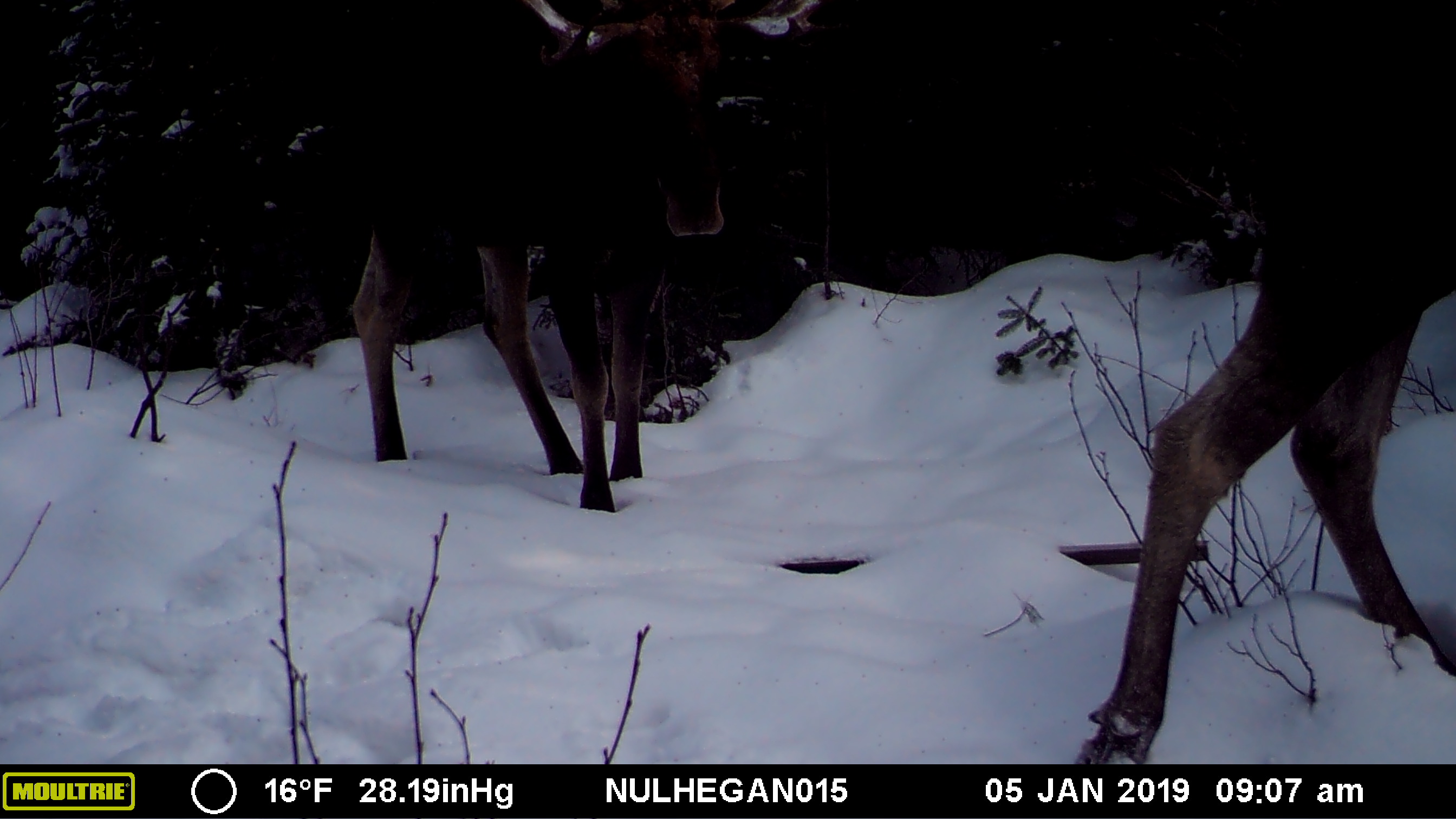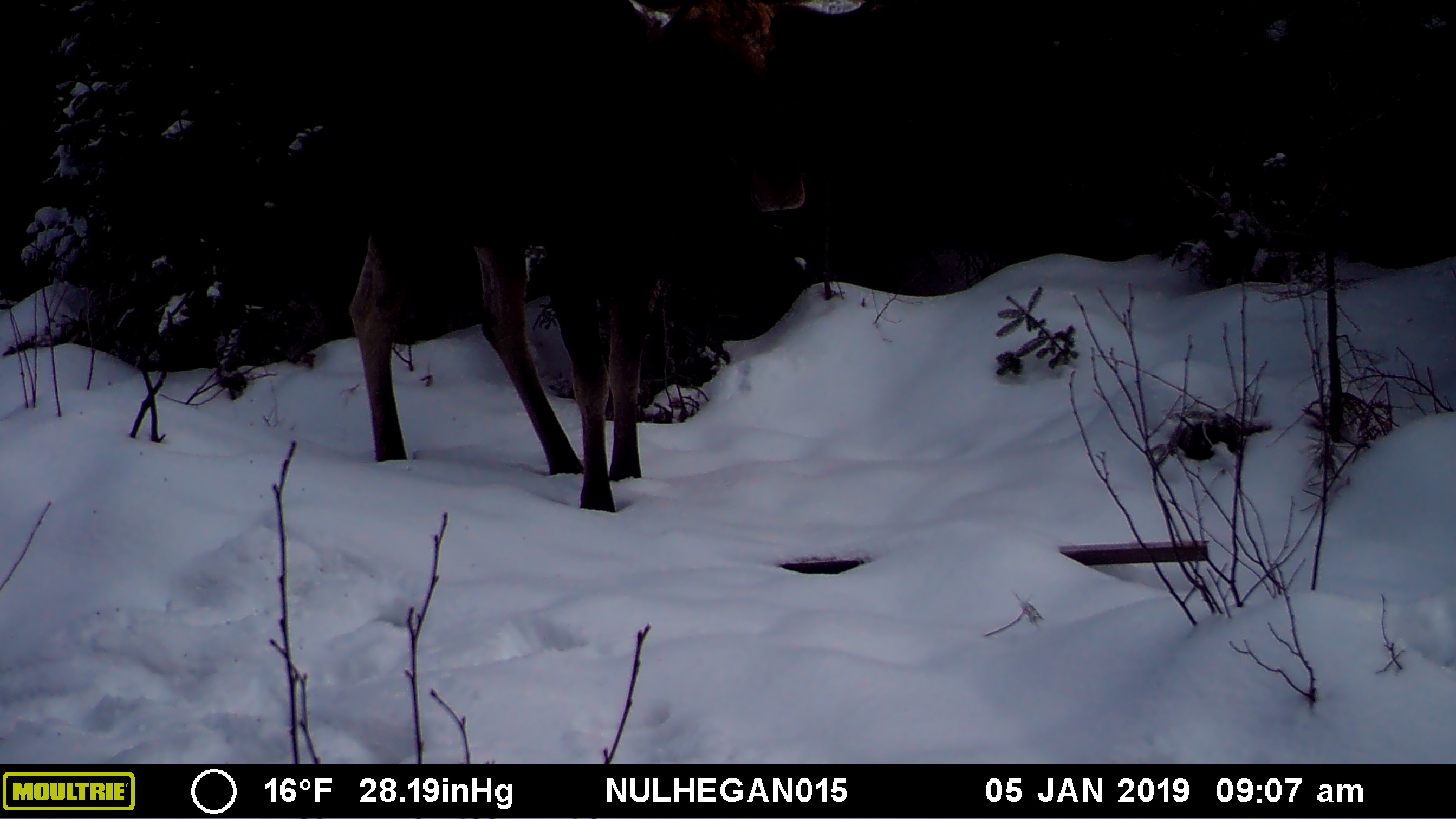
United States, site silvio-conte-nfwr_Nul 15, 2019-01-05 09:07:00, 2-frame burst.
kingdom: Animalia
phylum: Chordata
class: Mammalia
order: Artiodactyla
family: Cervidae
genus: Alces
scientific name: Alces alces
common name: moose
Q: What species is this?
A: Moose (Alces alces).